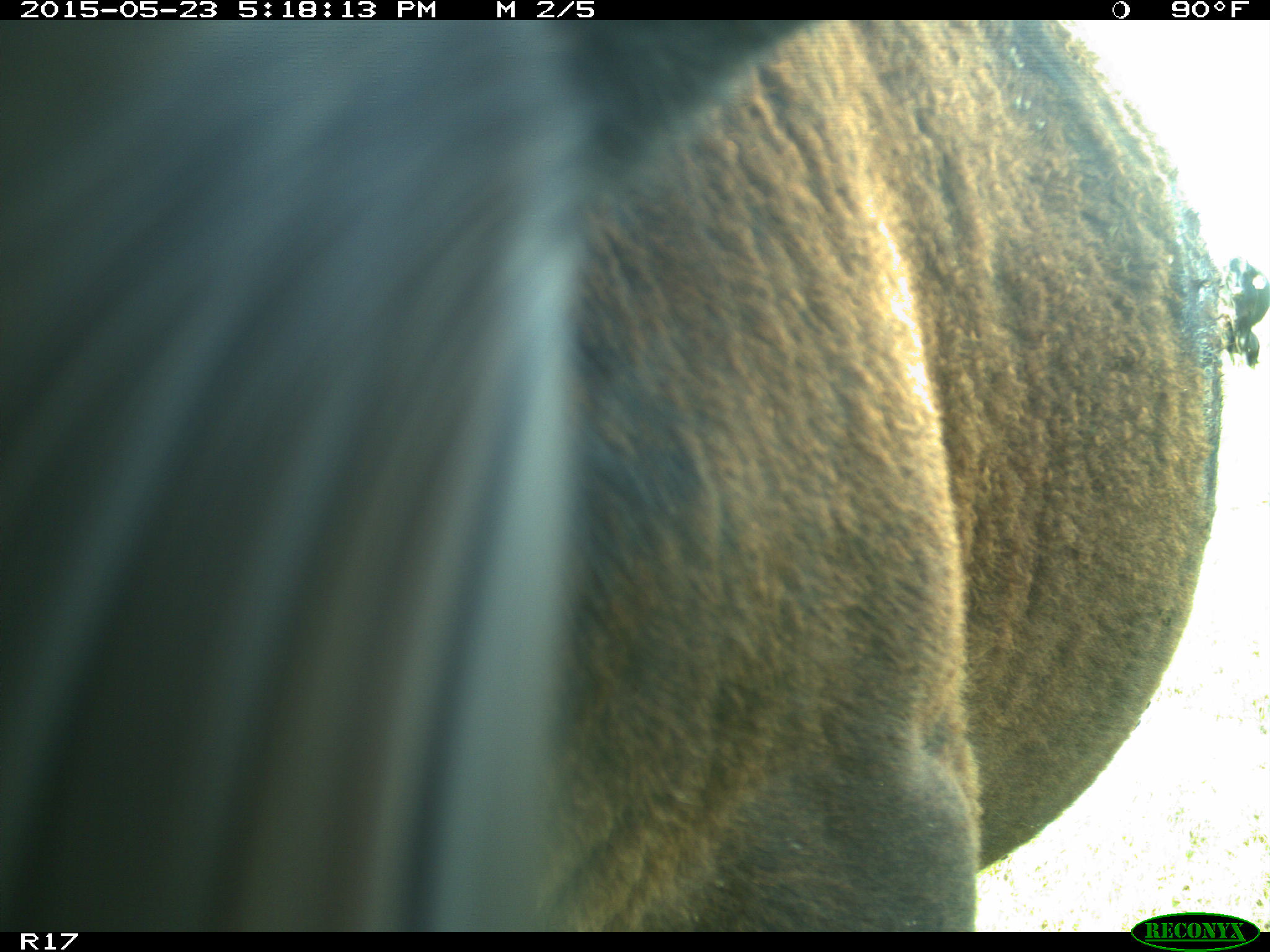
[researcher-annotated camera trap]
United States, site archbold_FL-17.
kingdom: Animalia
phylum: Chordata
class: Mammalia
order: Artiodactyla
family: Bovidae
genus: Bos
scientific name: Bos taurus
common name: domestic cow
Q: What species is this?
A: Bos taurus (domestic cow).